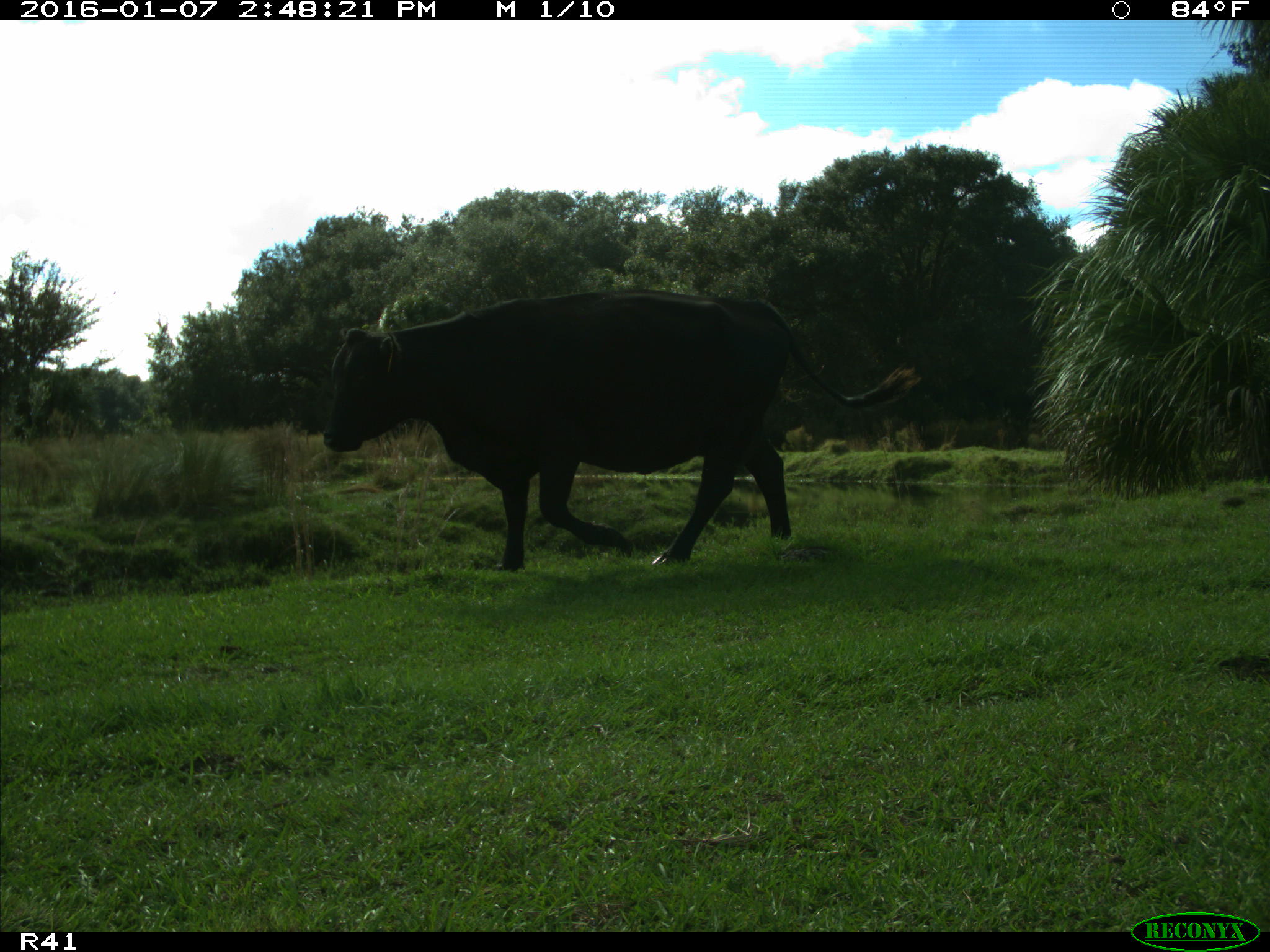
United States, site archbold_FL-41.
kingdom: Animalia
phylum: Chordata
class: Mammalia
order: Artiodactyla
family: Bovidae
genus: Bos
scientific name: Bos taurus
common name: domestic cow